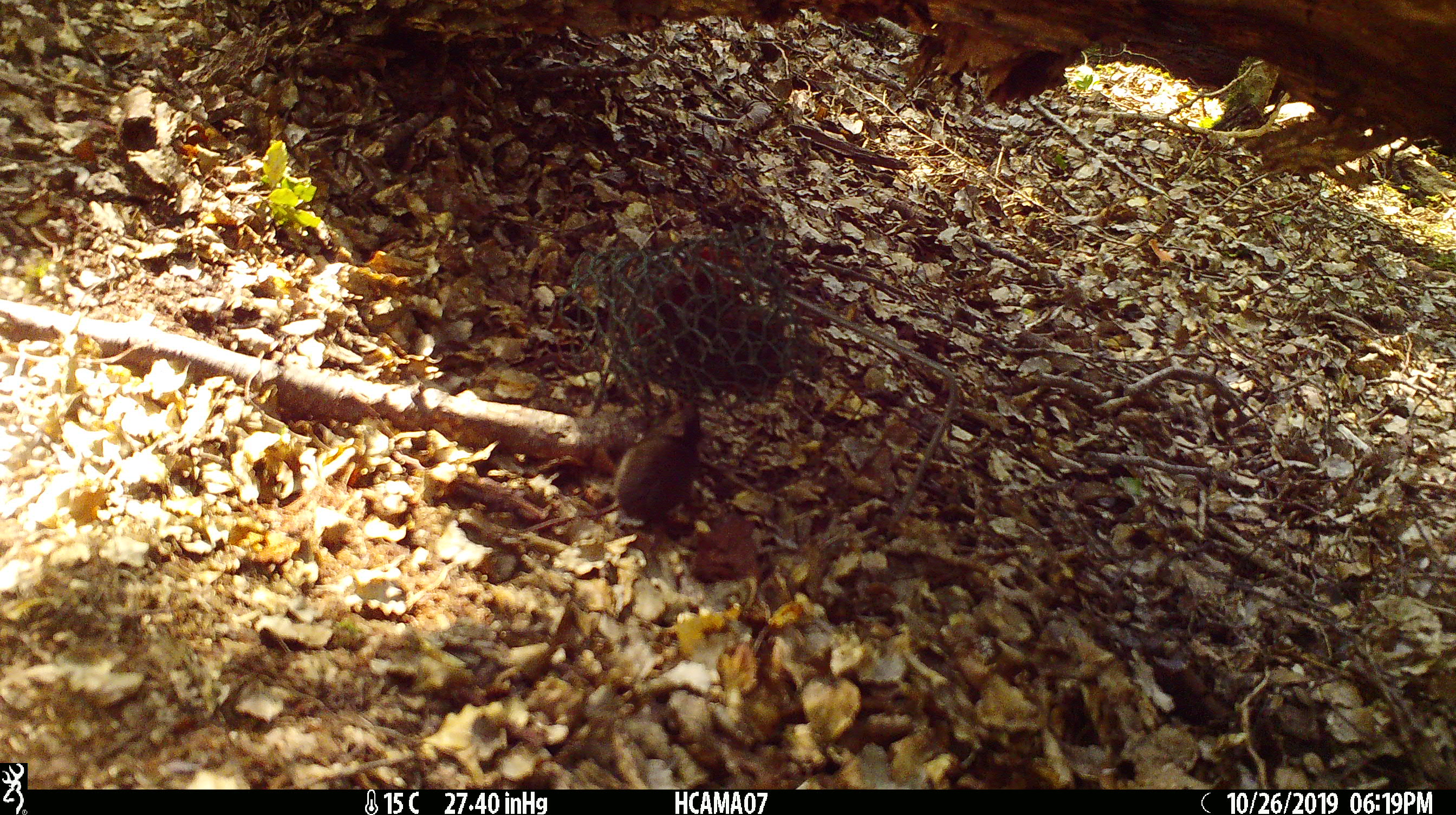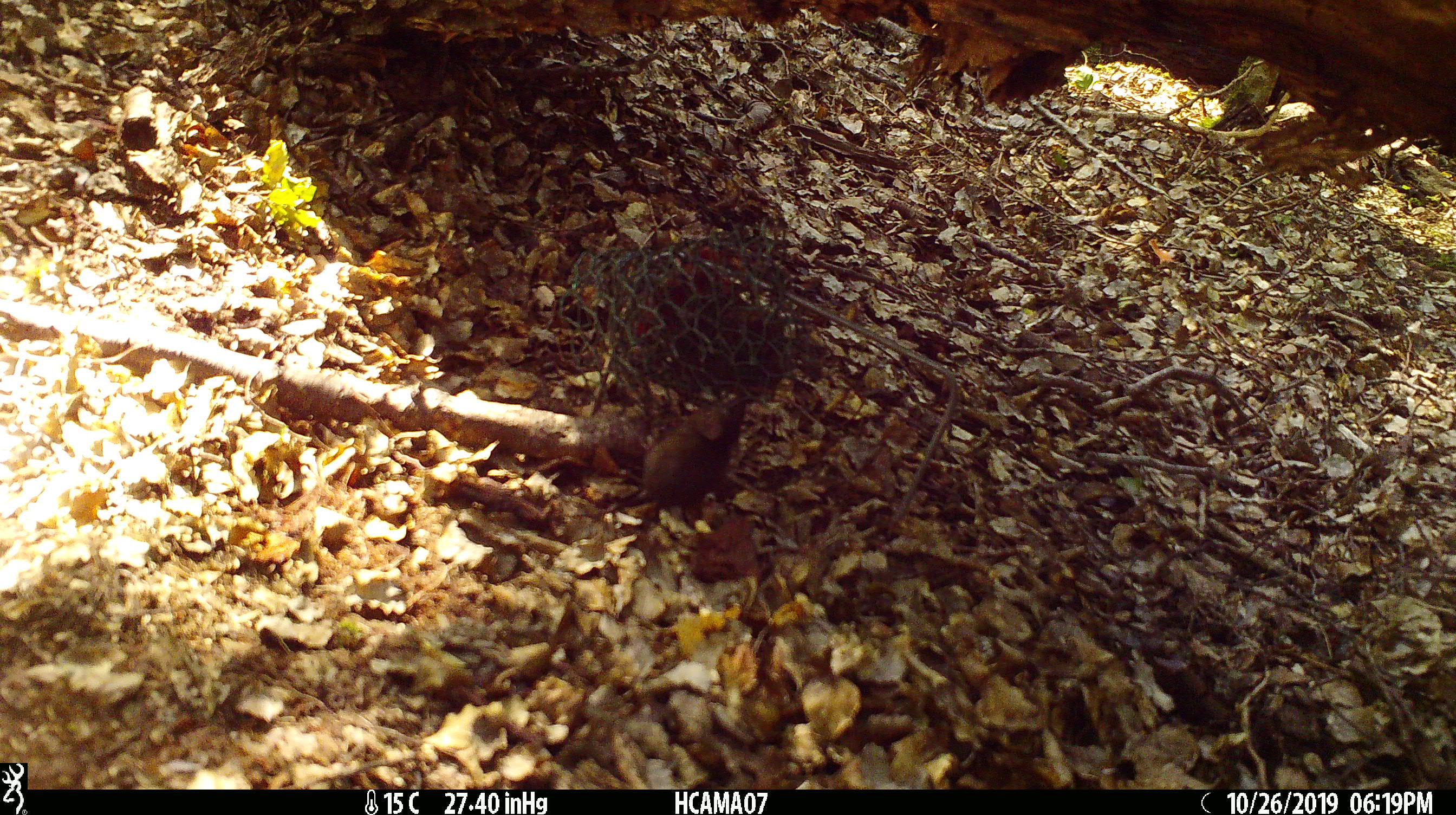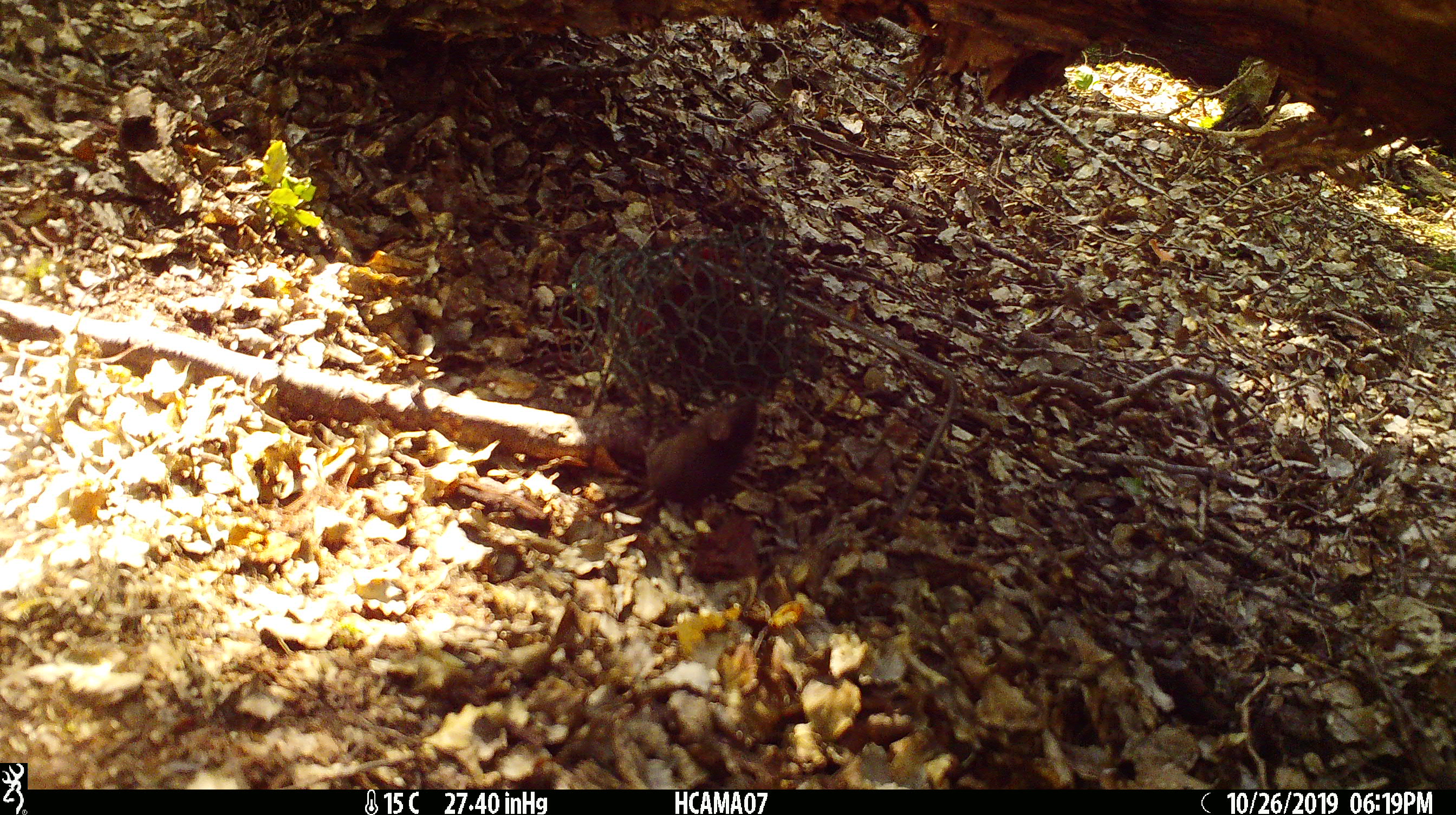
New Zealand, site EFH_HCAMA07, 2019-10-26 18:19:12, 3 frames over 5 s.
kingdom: Animalia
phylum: Chordata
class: Mammalia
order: Rodentia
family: Muridae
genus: Mus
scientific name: Mus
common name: mouse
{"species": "mouse (Mus)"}